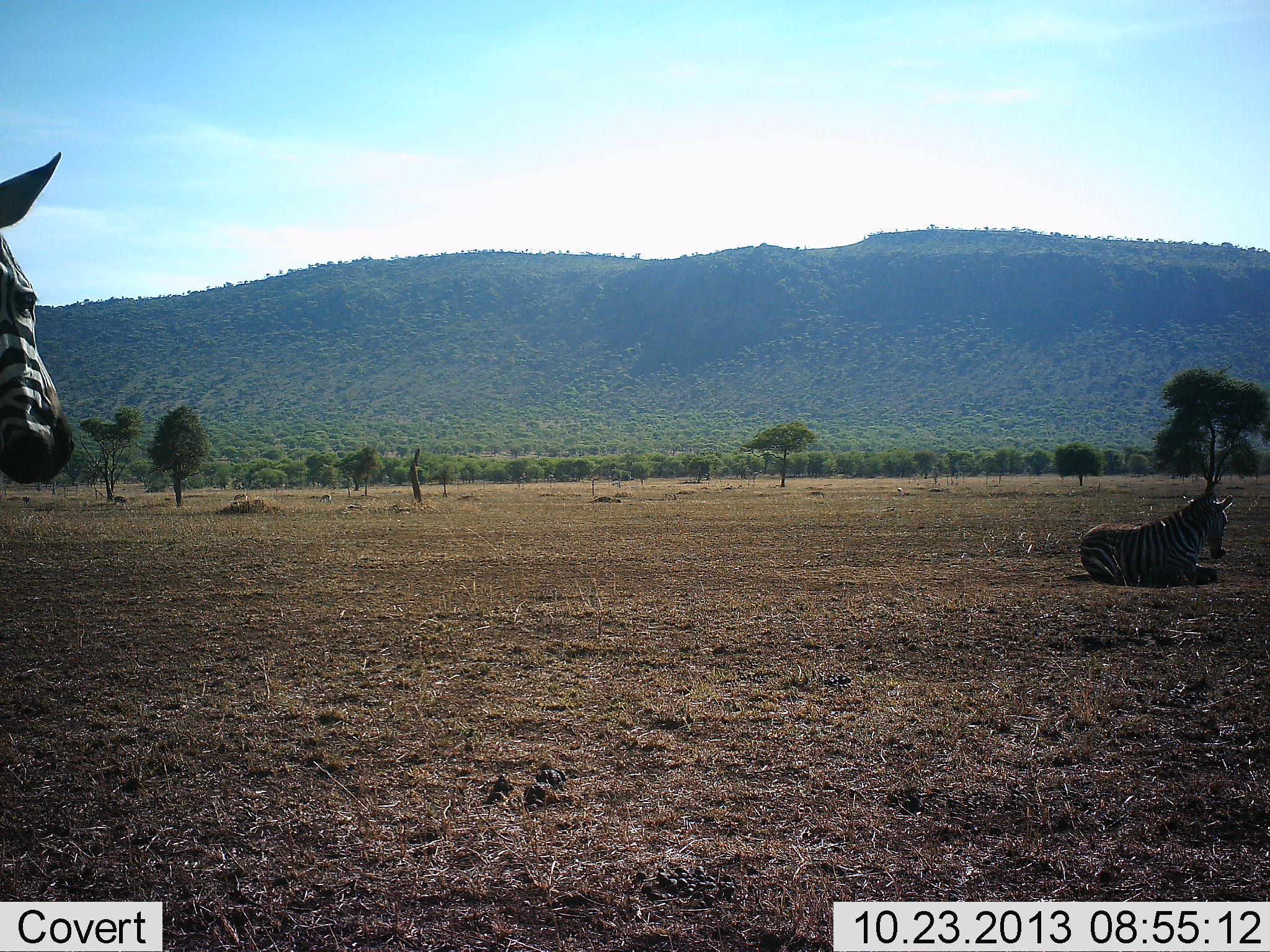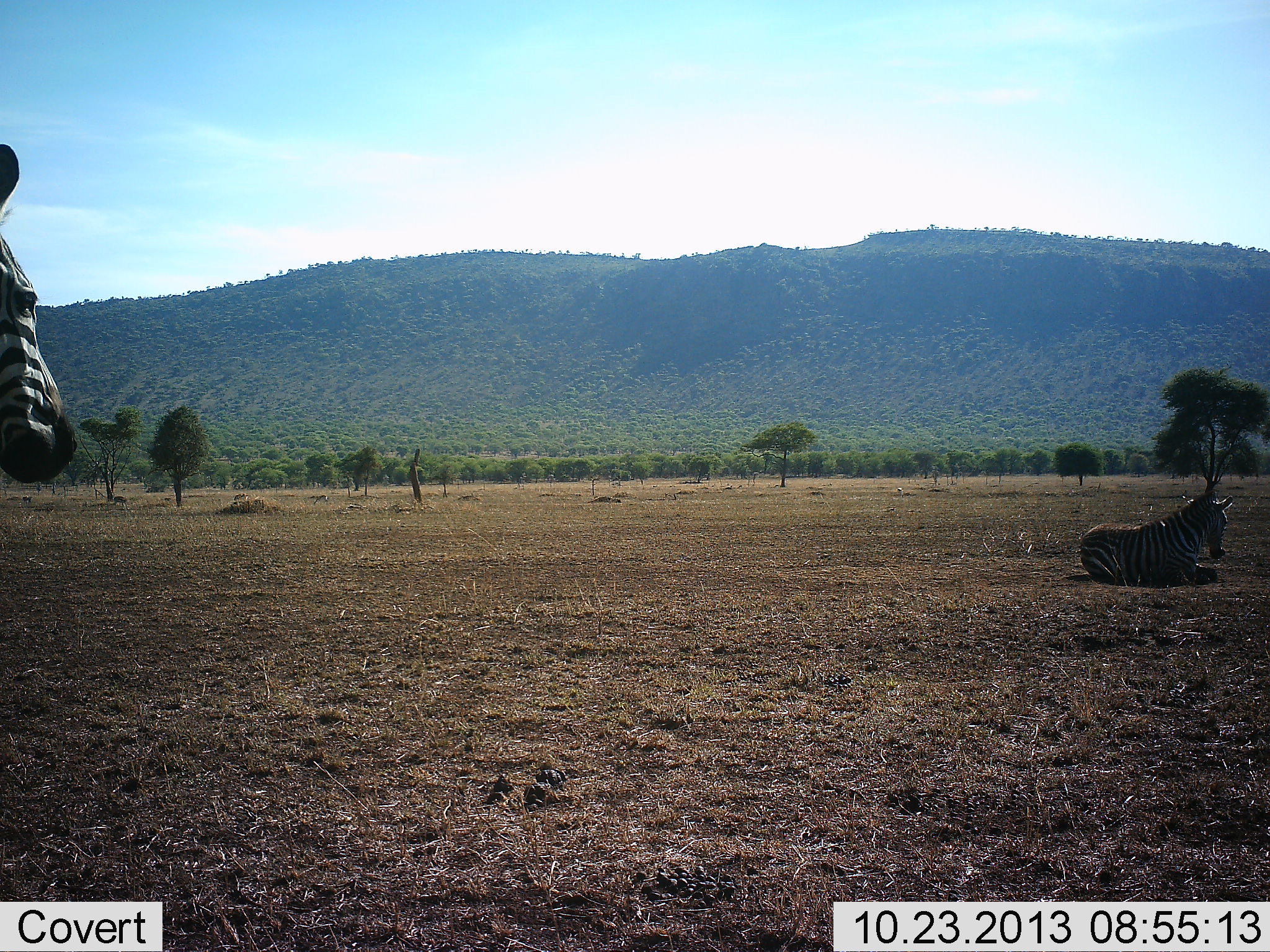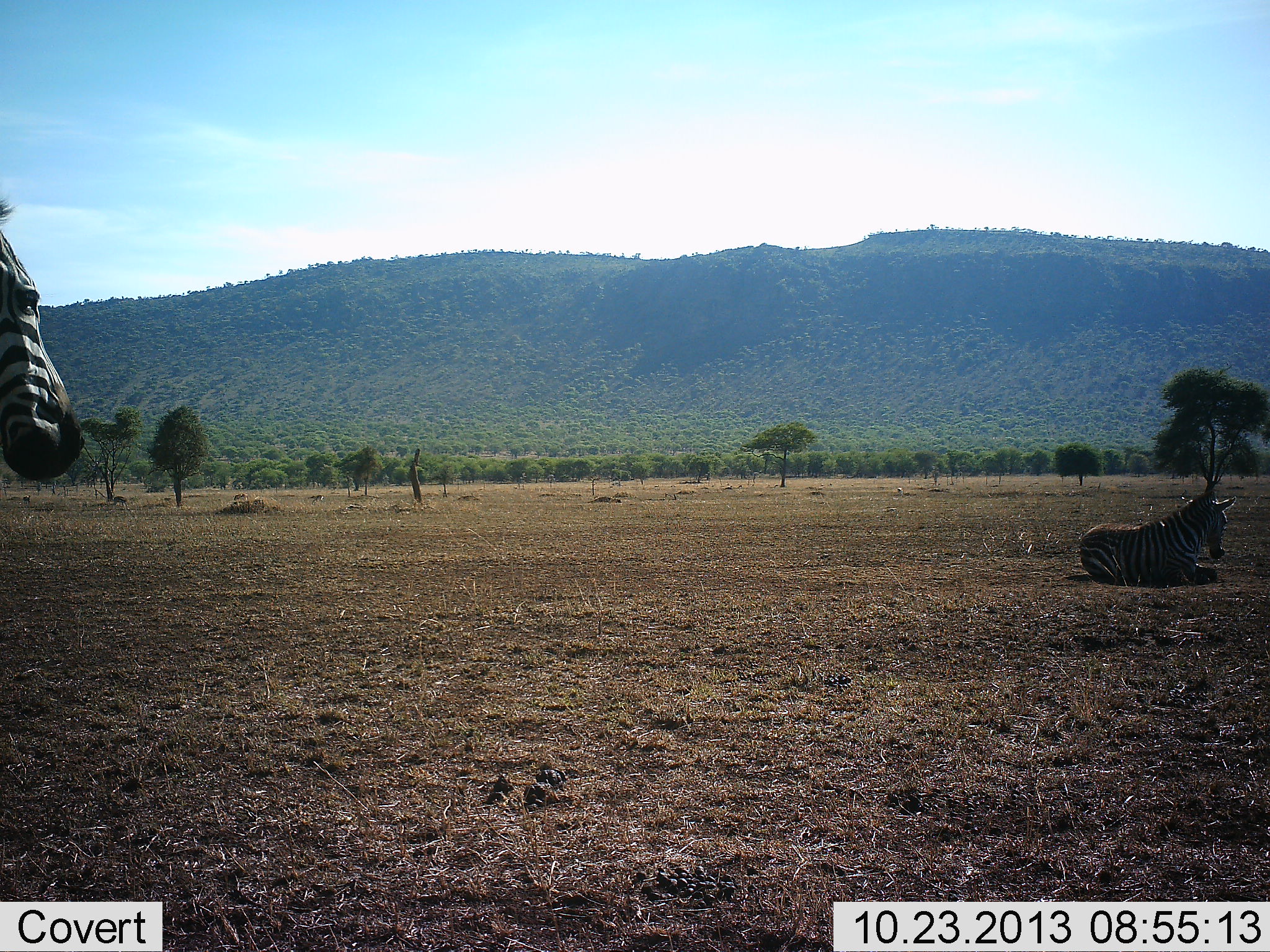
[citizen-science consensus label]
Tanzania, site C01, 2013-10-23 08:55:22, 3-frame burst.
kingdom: Animalia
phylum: Chordata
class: Mammalia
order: Perissodactyla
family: Equidae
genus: Equus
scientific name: Equus quagga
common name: plains zebra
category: zebra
Zebra (plains zebra) (Equus quagga), count 2. Behavior (volunteer vote fractions): standing 100%, resting 100%, moving 0%, interacting 0%. Young present (vote fraction): 10%. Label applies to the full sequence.